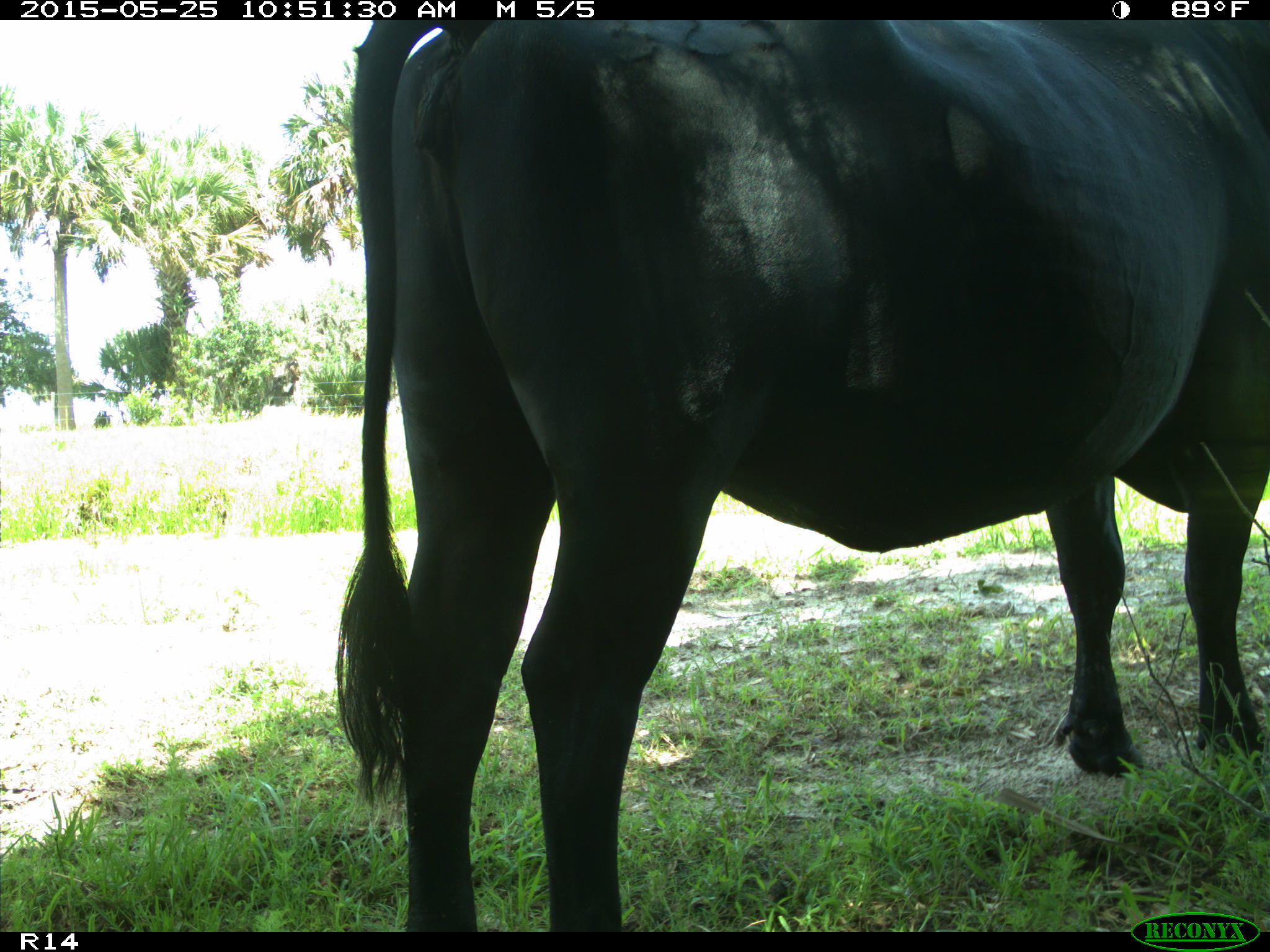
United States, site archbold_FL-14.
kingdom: Animalia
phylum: Chordata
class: Mammalia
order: Artiodactyla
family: Bovidae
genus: Bos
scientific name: Bos taurus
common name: domestic cow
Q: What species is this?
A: Bos taurus (domestic cow).